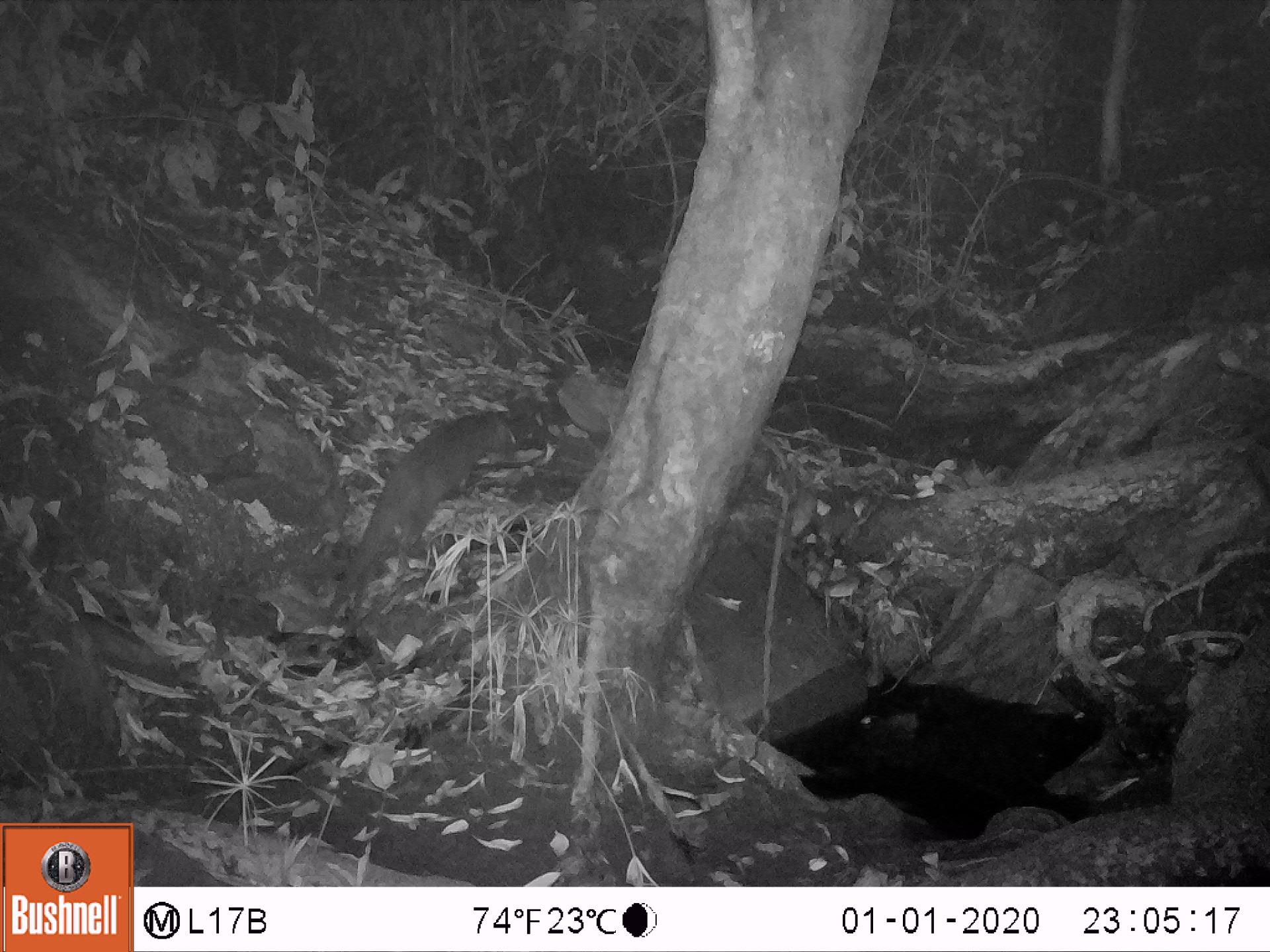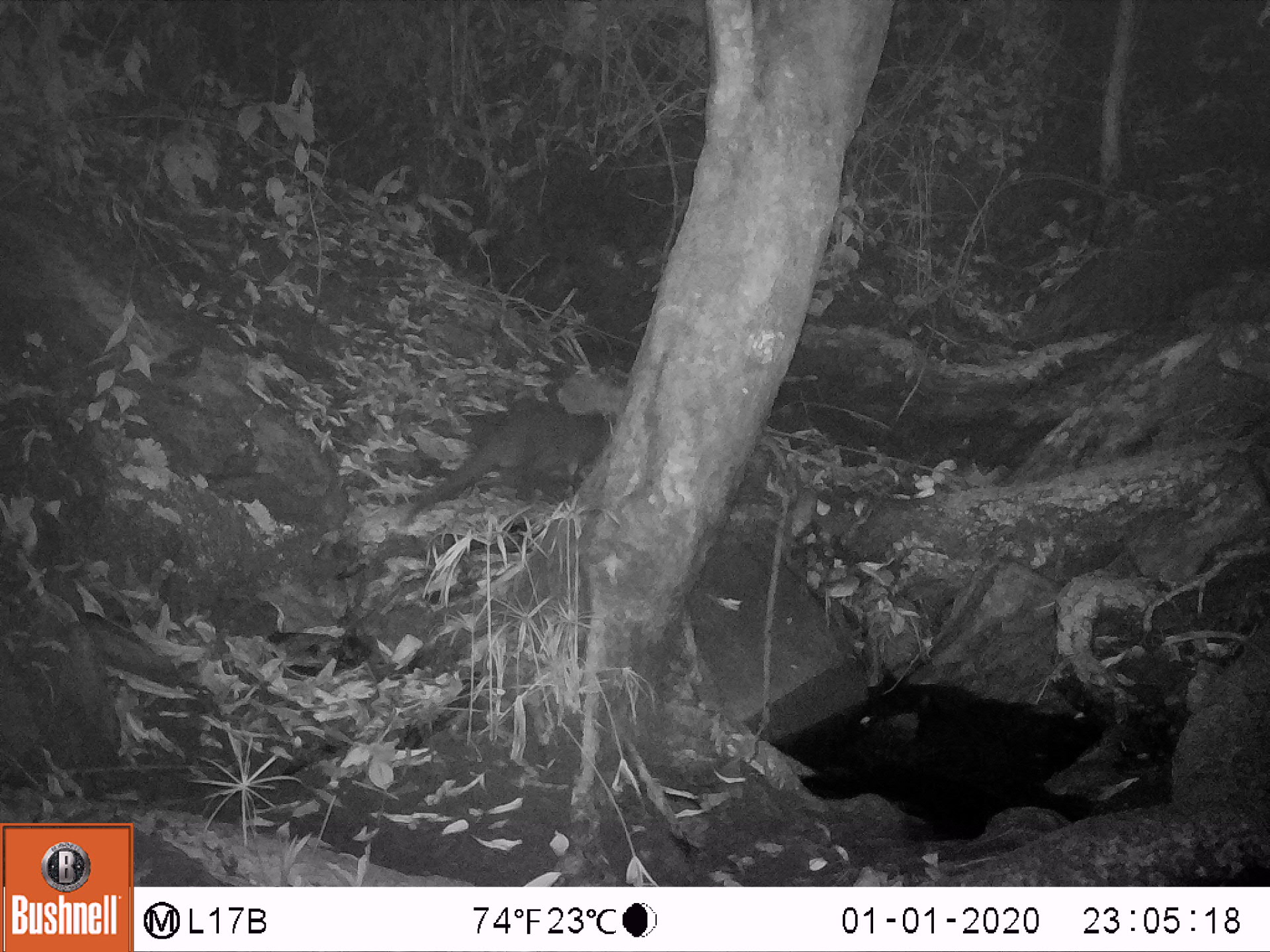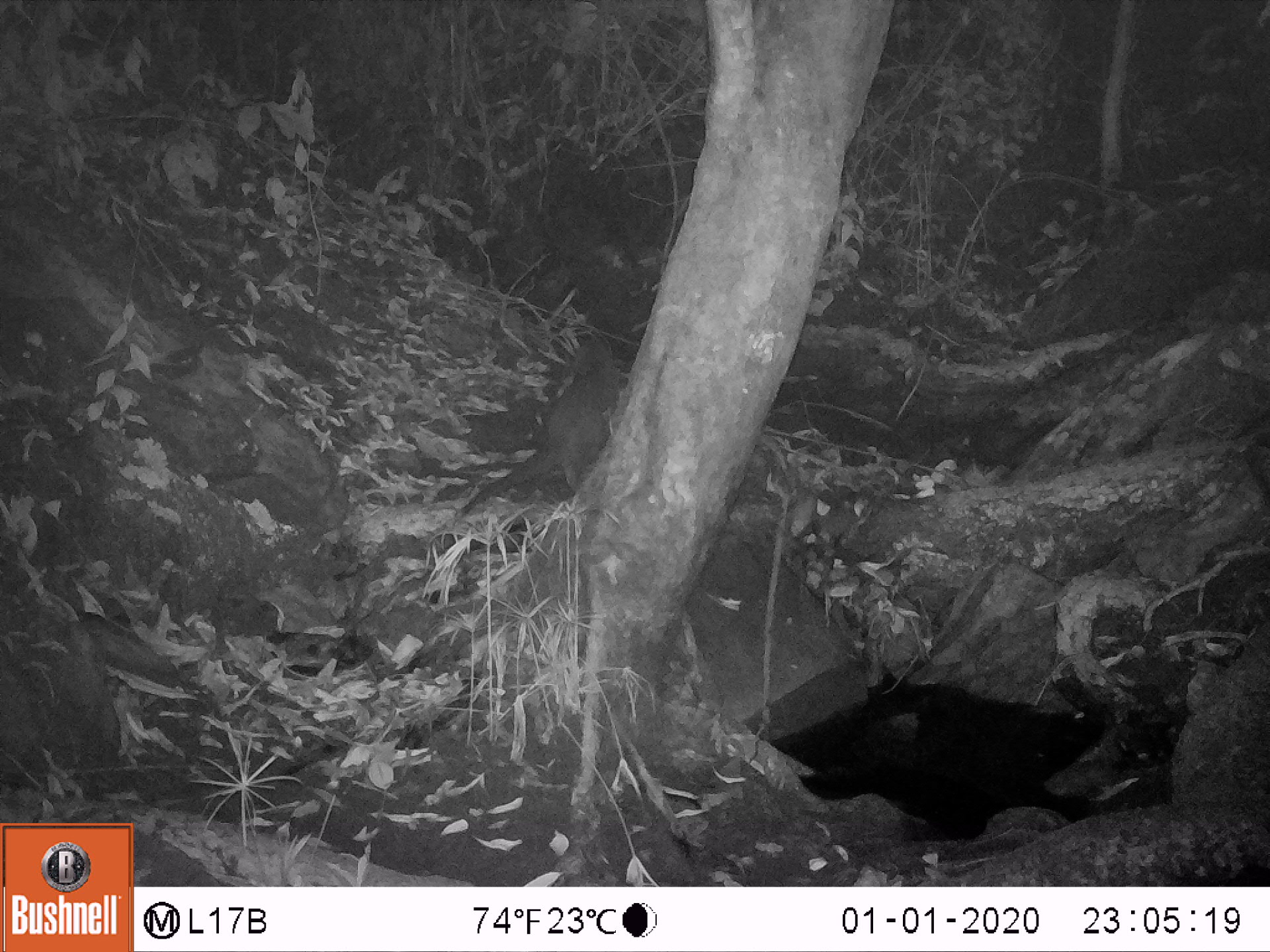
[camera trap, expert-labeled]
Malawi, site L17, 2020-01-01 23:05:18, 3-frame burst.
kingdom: Animalia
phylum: Chordata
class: Mammalia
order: Carnivora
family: Herpestidae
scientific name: Herpestidae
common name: mongoose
Mongoose (Herpestidae), count 1.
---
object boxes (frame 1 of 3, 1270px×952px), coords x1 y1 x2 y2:
mongoose: 314 409 521 638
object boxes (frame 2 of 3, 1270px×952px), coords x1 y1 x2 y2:
mongoose: 393 397 626 533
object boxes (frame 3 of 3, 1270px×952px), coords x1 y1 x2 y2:
mongoose: 454 331 620 518